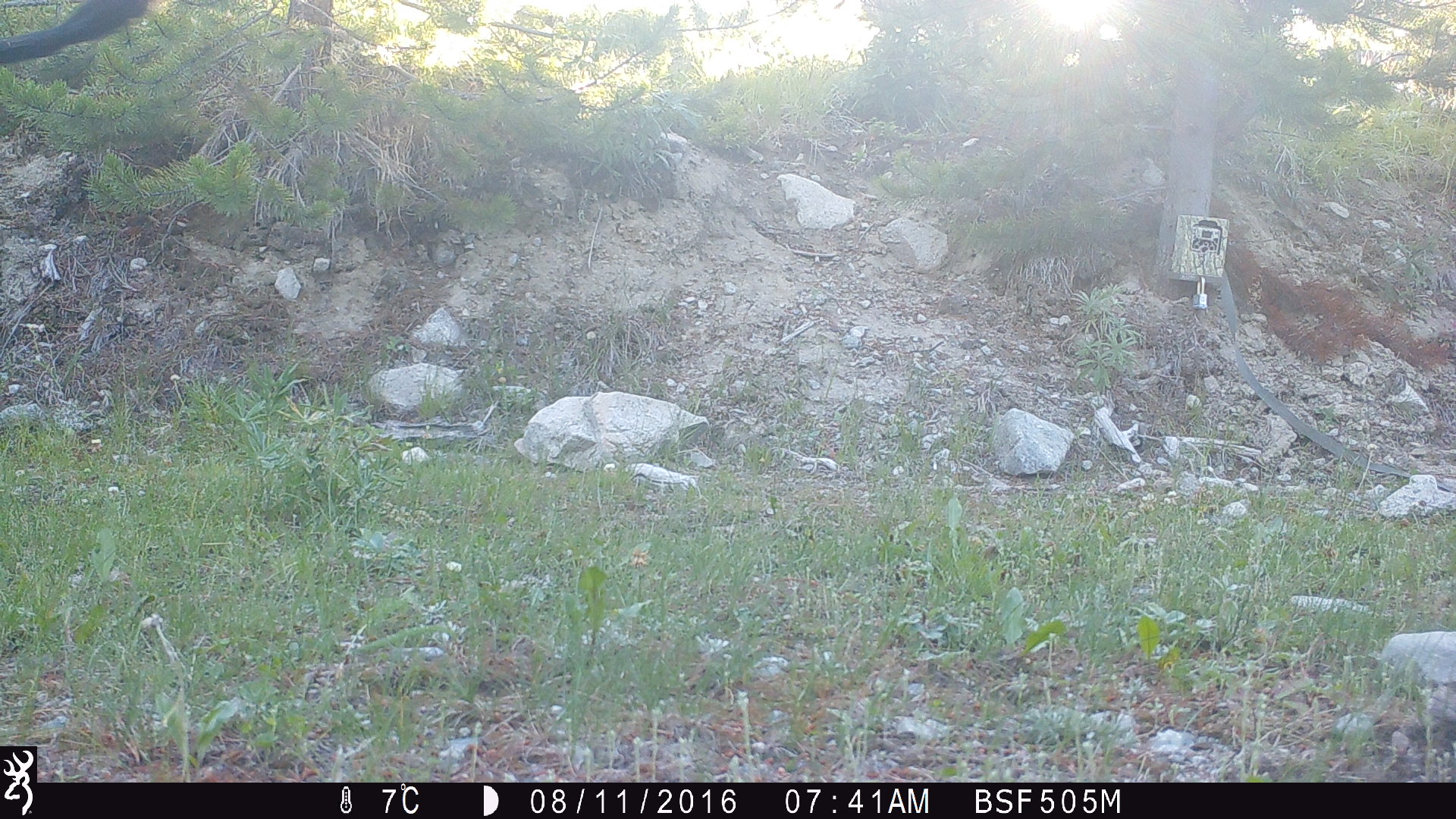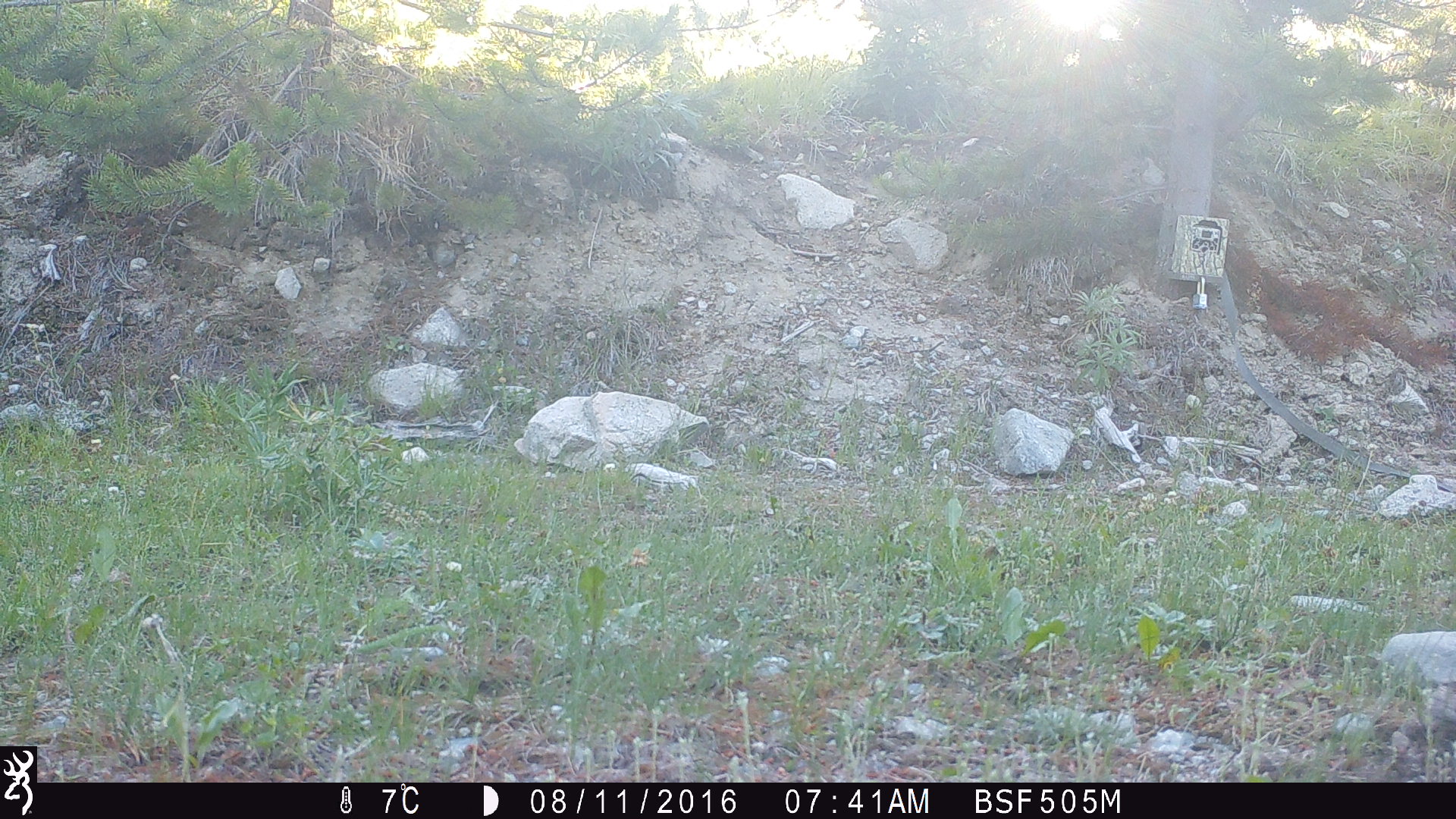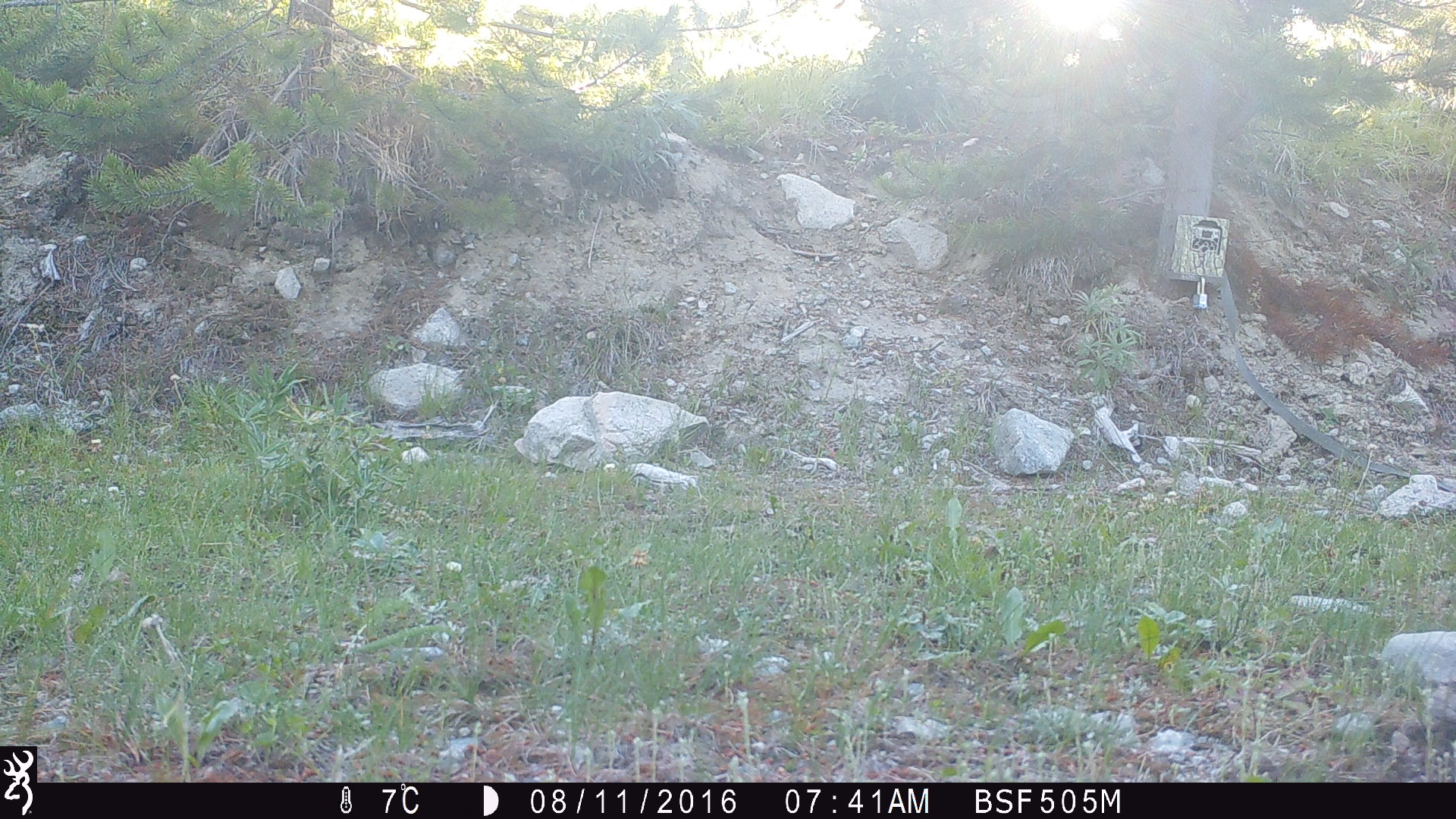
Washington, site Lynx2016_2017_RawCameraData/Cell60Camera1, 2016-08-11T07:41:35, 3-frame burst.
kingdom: Animalia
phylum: Chordata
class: Mammalia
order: Artiodactyla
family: Bovidae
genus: Bos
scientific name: Bos taurus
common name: domestic cattle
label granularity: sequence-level